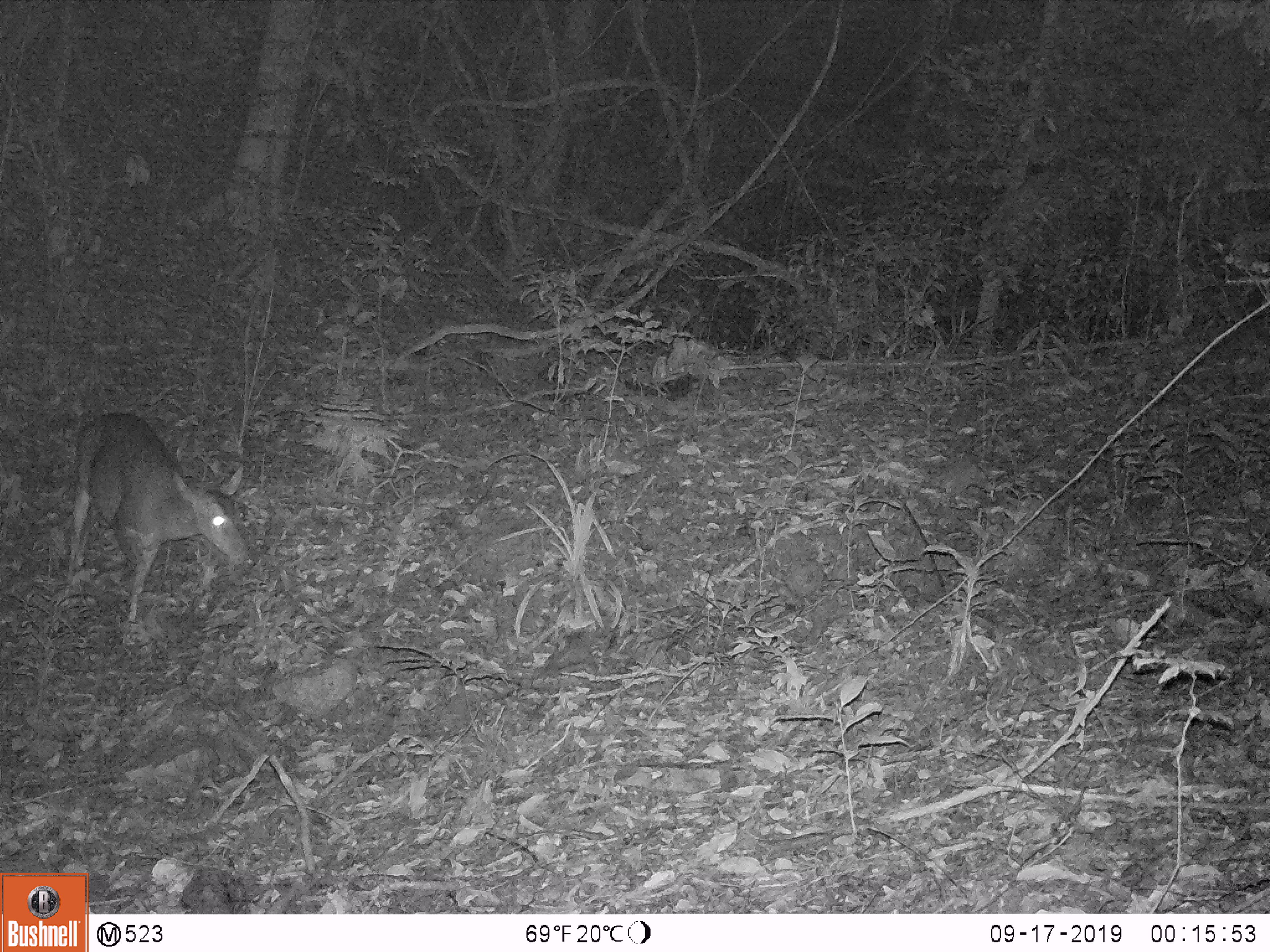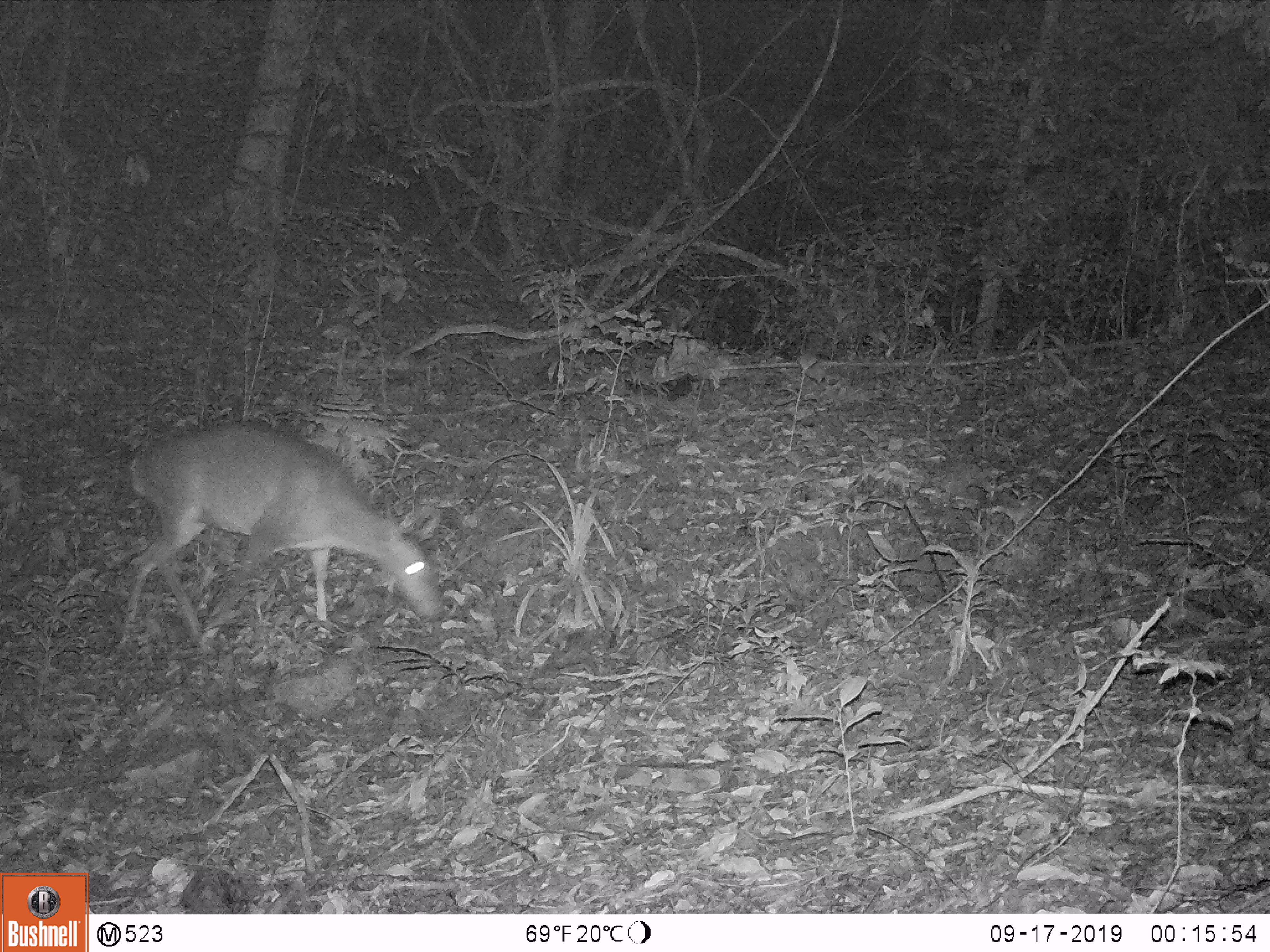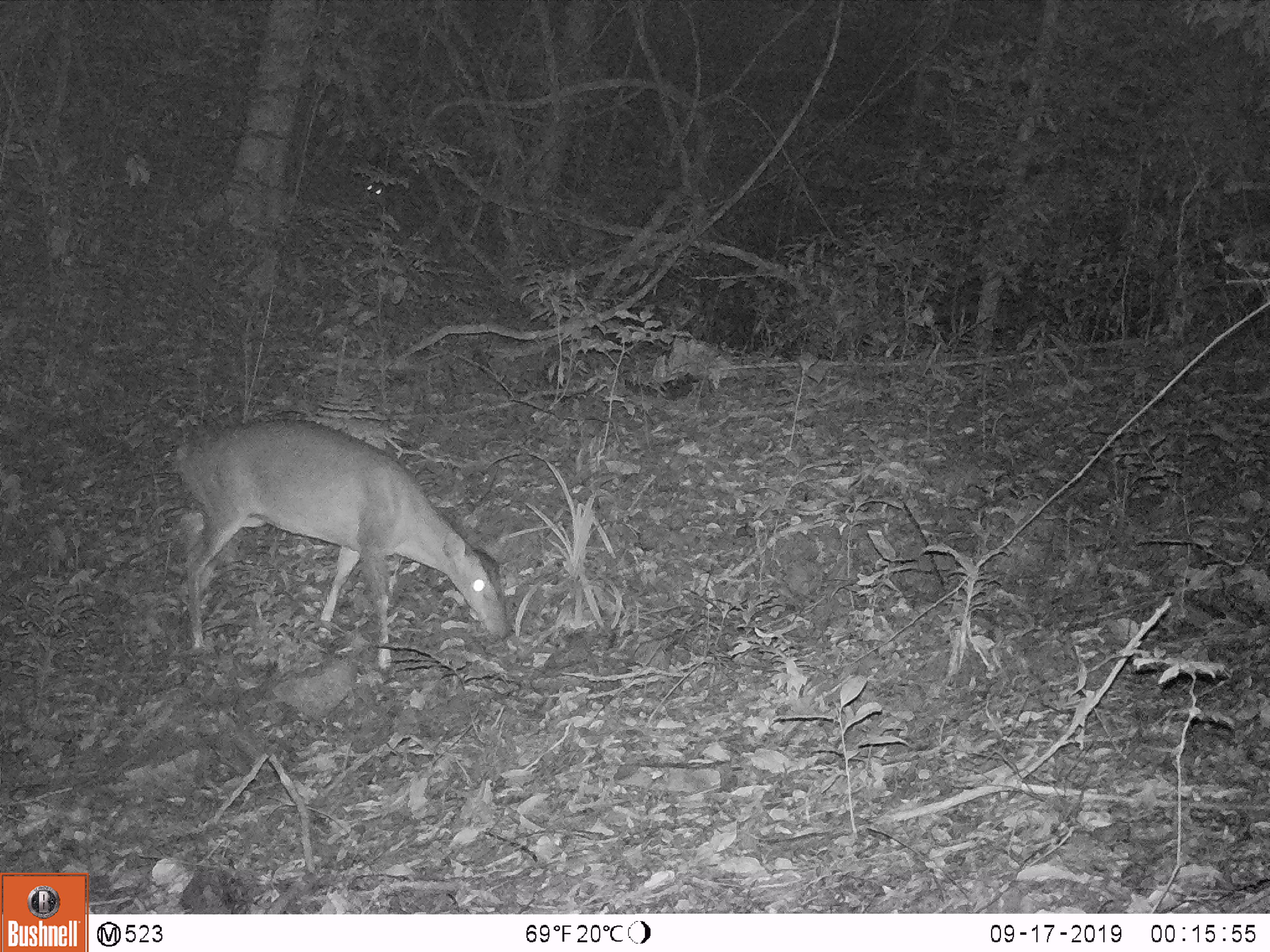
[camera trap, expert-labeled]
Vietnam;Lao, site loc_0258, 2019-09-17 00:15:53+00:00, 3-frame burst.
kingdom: Animalia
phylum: Chordata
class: Mammalia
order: Artiodactyla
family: Cervidae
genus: Muntiacus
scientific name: Muntiacus vuquangensis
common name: large-antlered muntjac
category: large antlered muntjac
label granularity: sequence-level